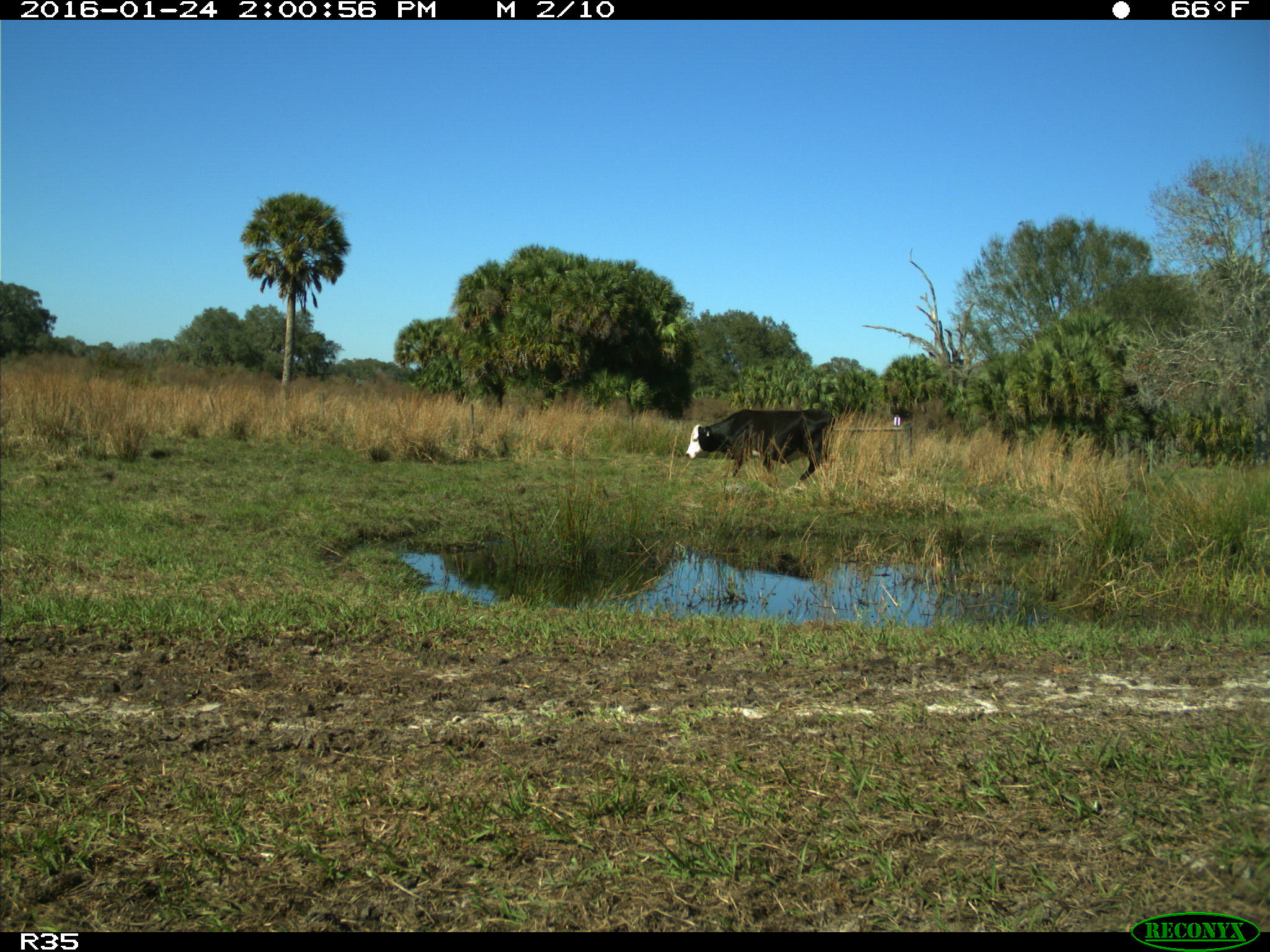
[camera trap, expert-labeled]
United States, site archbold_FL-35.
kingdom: Animalia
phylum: Chordata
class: Mammalia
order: Artiodactyla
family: Bovidae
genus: Bos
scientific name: Bos taurus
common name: domestic cow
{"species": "Bos taurus (domestic cow)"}